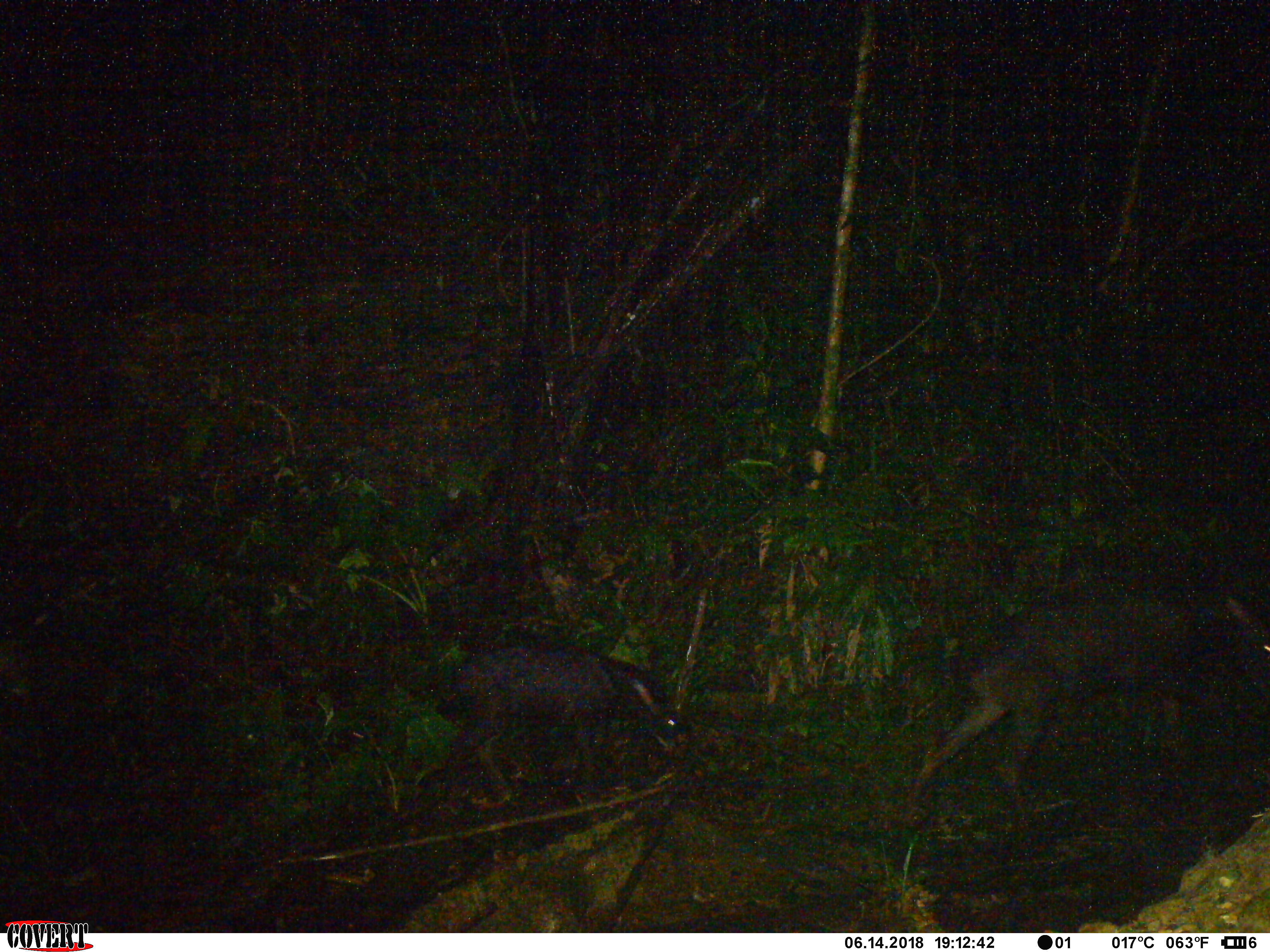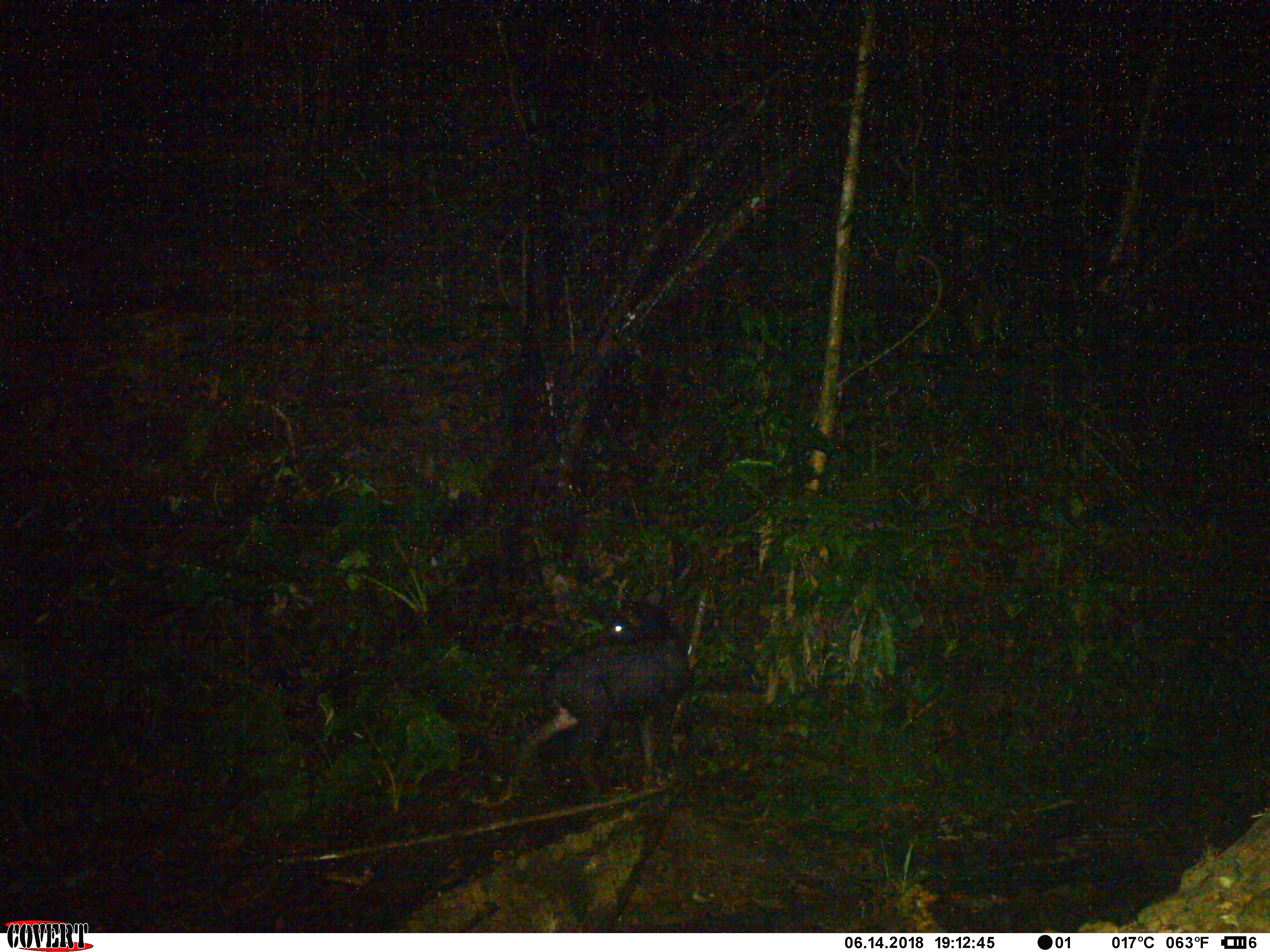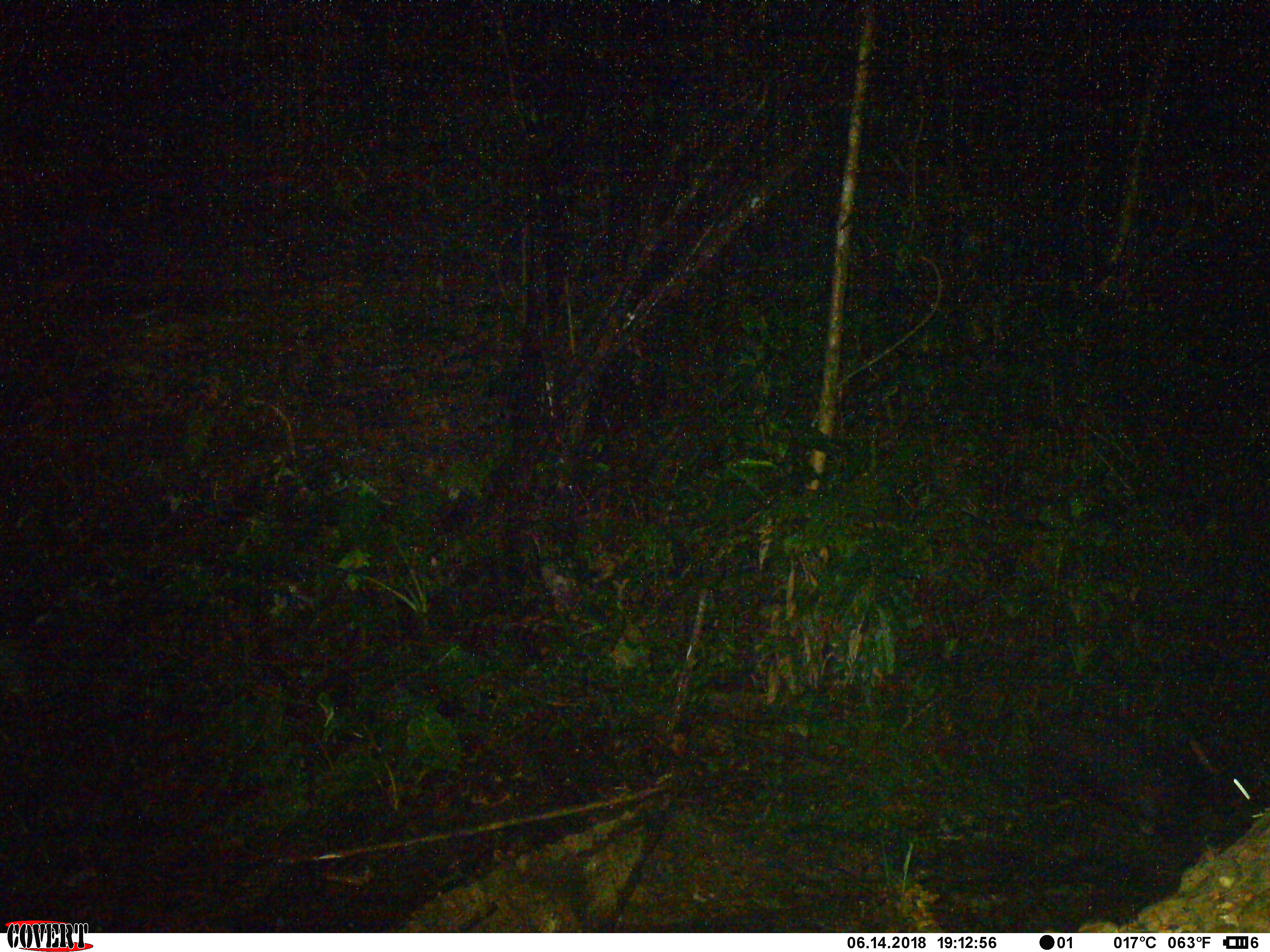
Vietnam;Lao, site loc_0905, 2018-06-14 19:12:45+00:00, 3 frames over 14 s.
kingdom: Animalia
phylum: Chordata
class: Mammalia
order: Artiodactyla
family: Bovidae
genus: Capricornis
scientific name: Capricornis sumatraensis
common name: chinese serow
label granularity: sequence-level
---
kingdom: Animalia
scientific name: Animalia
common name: animal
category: unidentified animal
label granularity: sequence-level